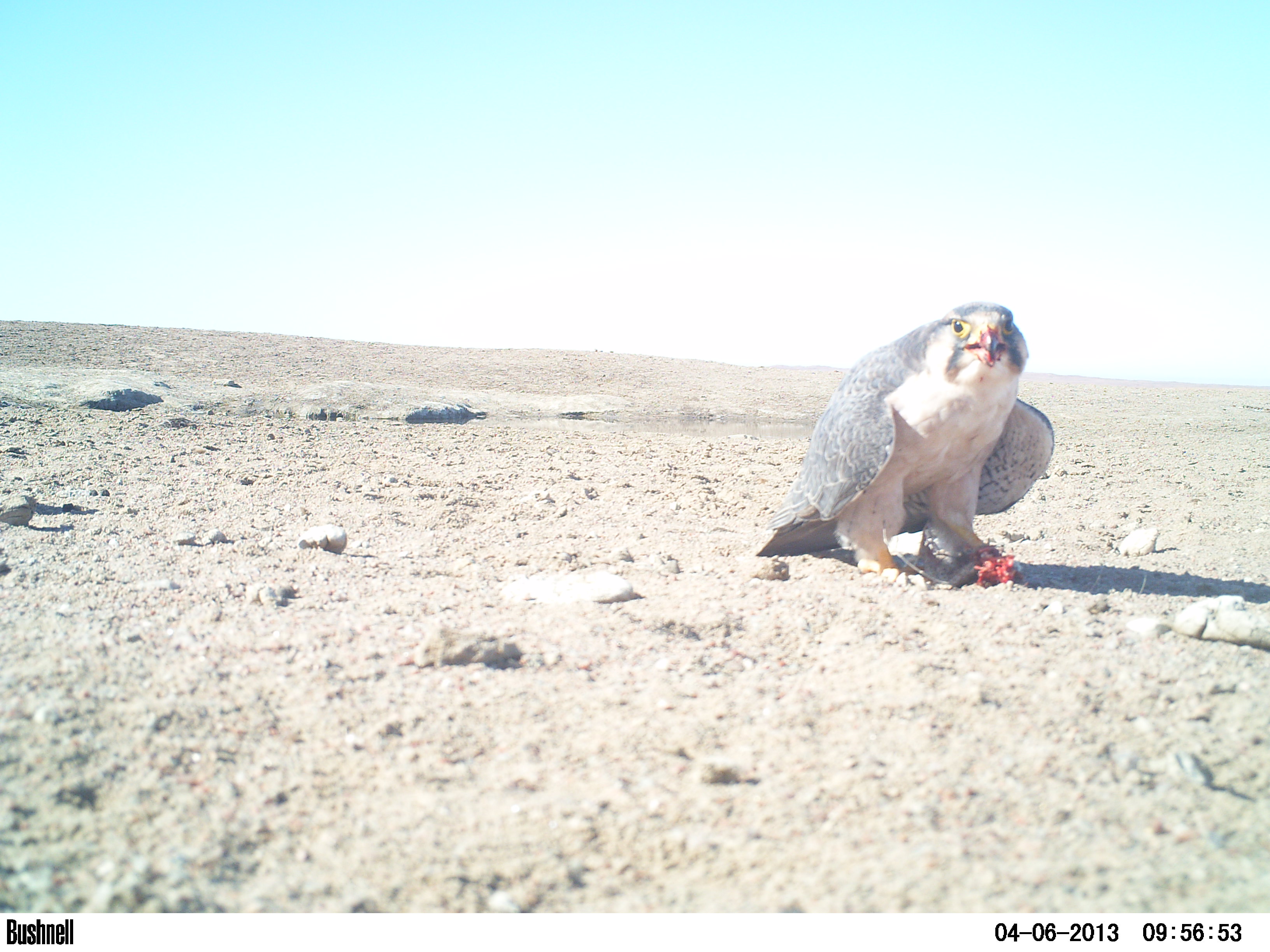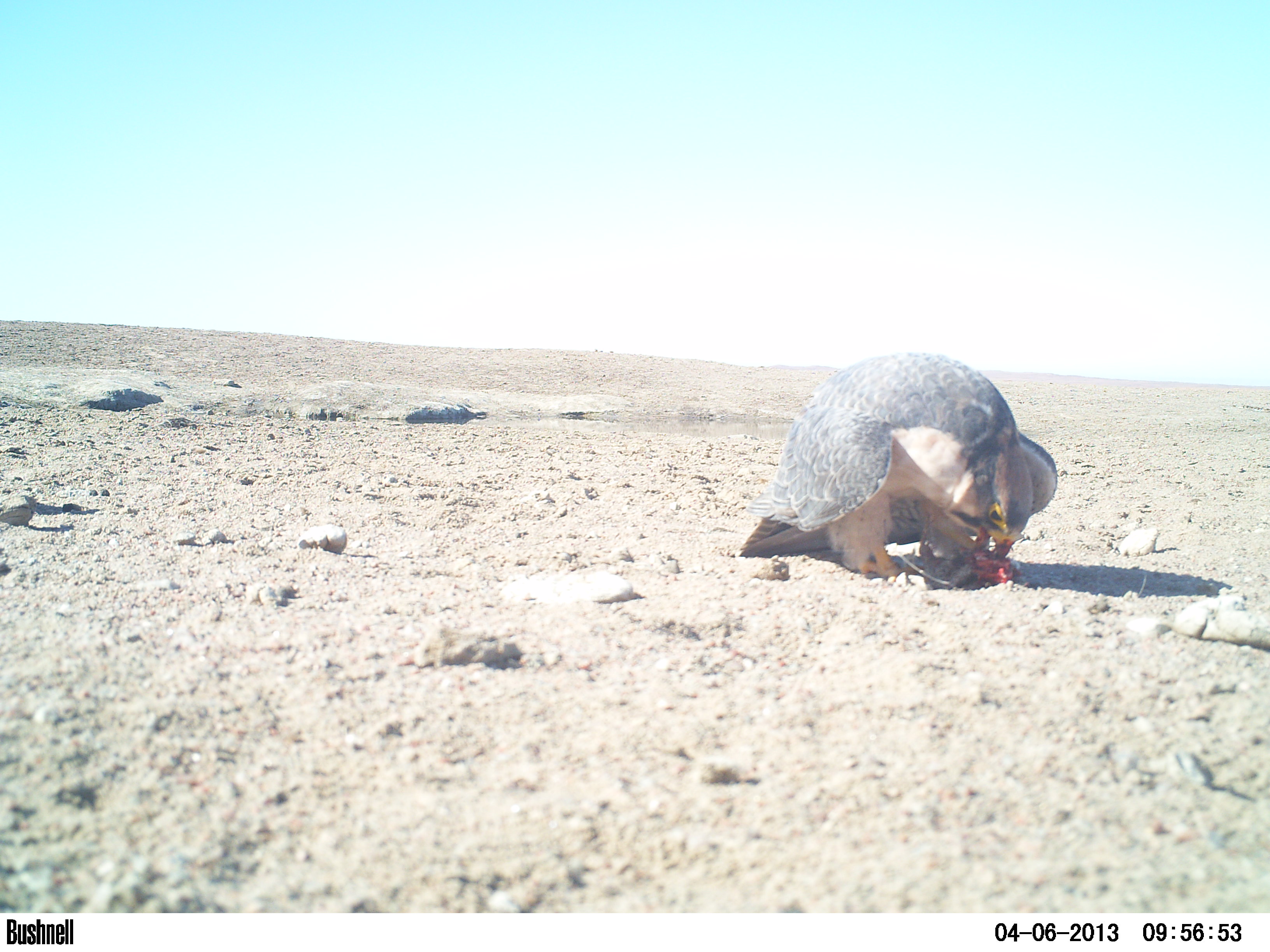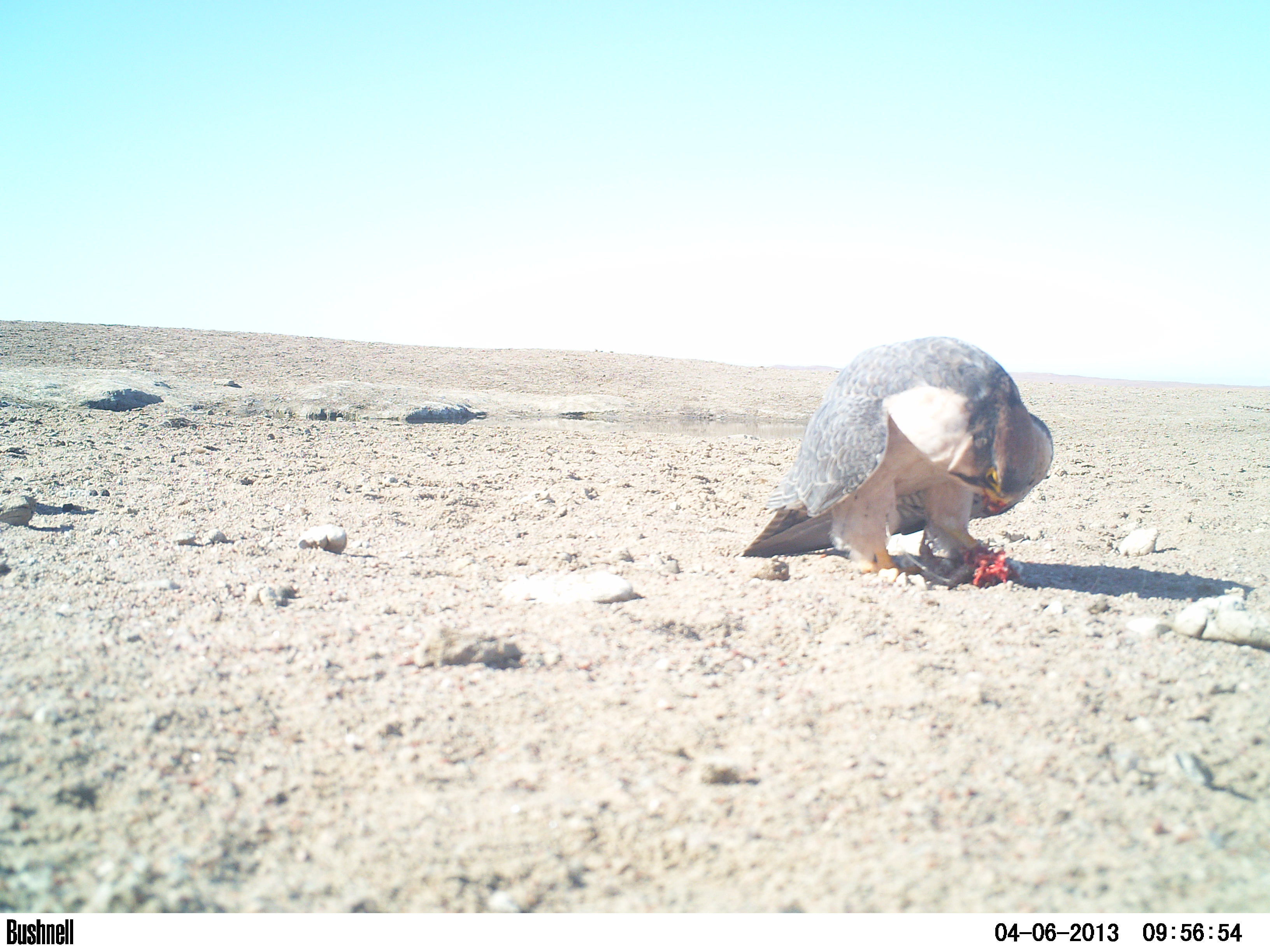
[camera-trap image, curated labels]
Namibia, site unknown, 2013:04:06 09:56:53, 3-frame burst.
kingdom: Animalia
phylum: Chordata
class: Aves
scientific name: Aves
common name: raptor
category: cn-raptors